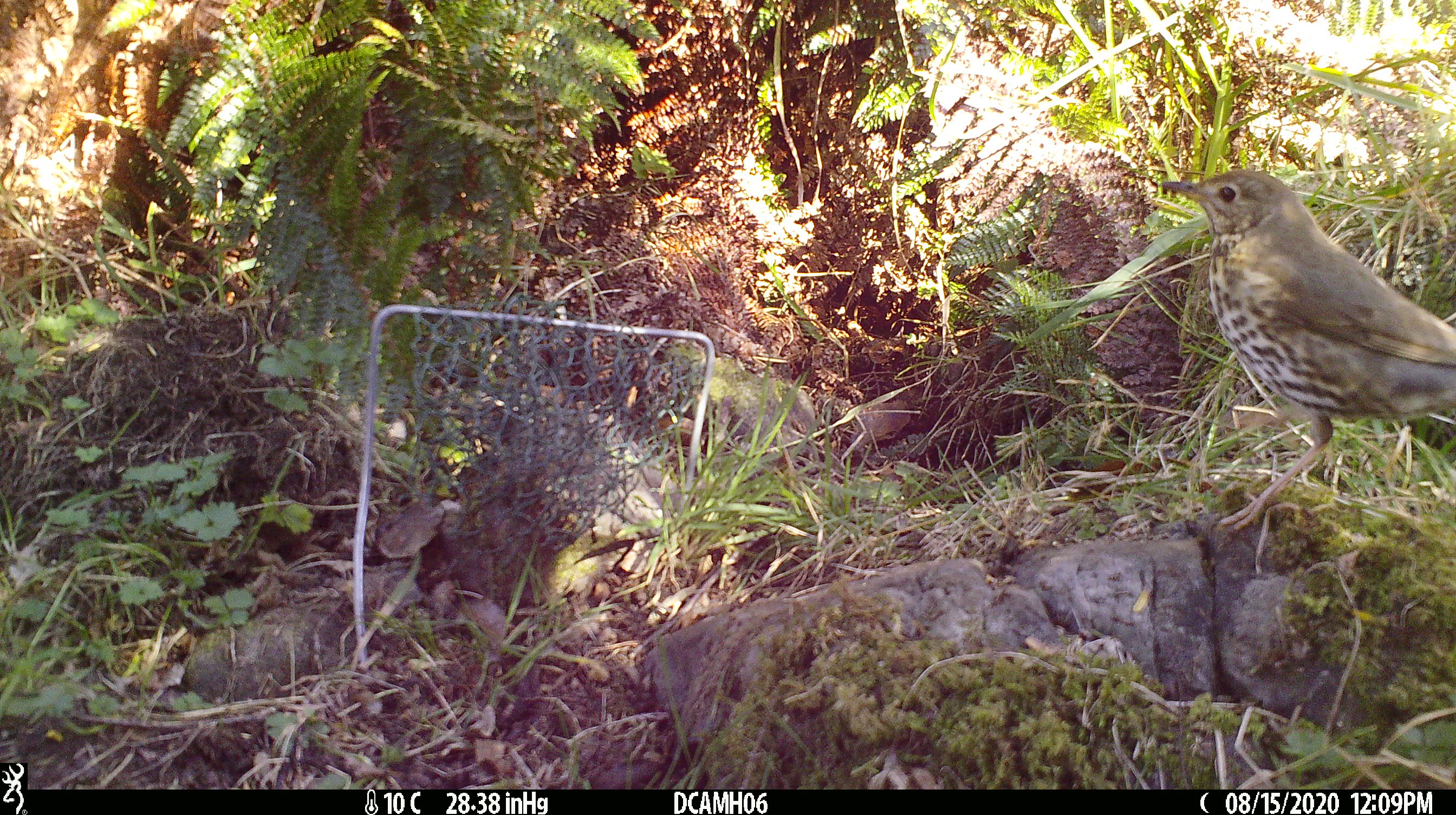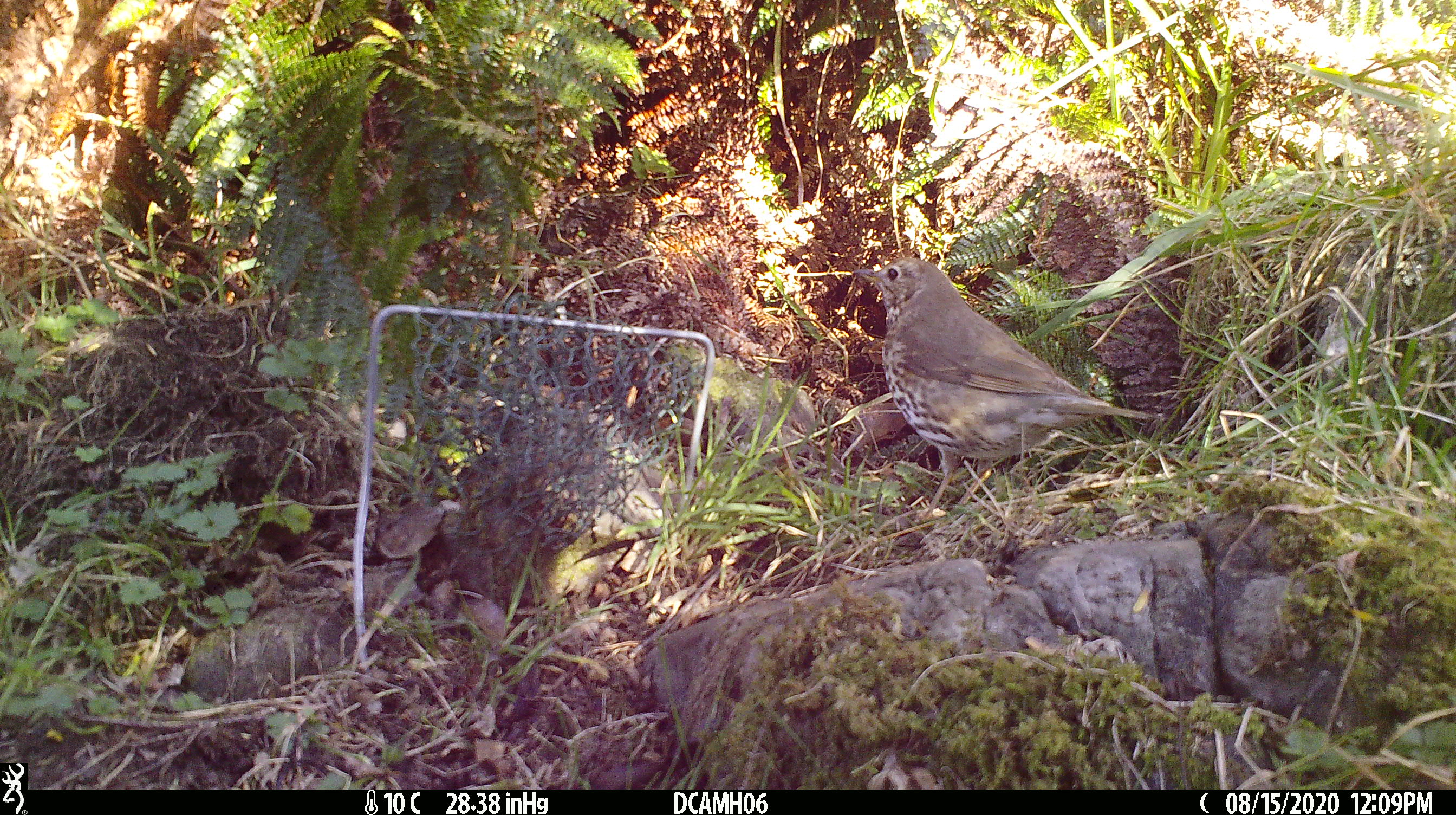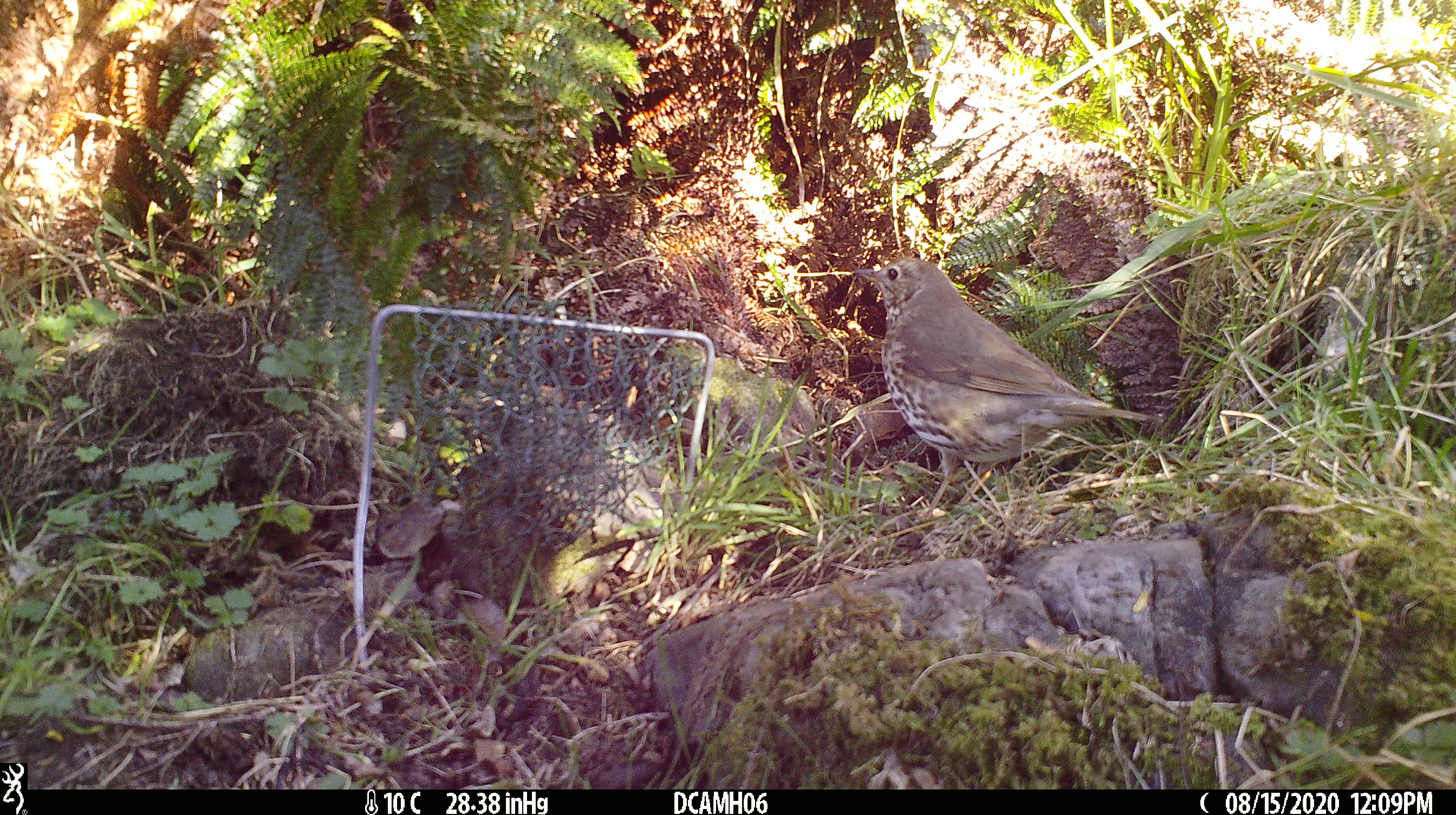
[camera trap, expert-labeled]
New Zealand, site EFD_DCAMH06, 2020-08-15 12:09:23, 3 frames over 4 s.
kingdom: Animalia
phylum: Chordata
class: Aves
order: Passeriformes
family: Turdidae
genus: Turdus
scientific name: Turdus philomelos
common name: song thrush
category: thrush